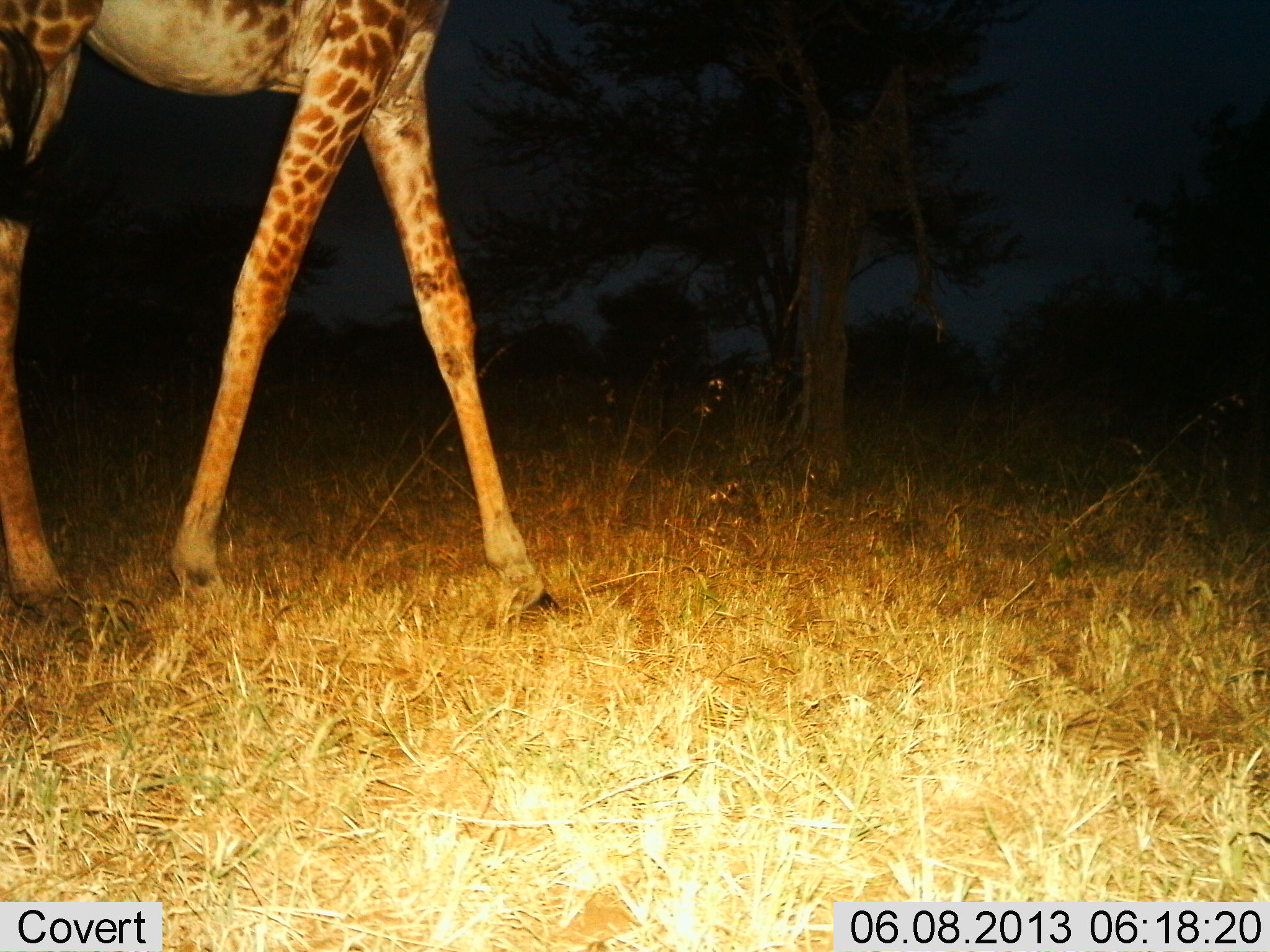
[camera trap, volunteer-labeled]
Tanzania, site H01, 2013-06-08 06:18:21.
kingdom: Animalia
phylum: Chordata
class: Mammalia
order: Artiodactyla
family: Giraffidae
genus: Giraffa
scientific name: Giraffa camelopardalis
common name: giraffe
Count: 1.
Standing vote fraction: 20%.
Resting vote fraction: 0%.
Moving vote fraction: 80%.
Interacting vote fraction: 0%.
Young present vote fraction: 0%.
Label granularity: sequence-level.